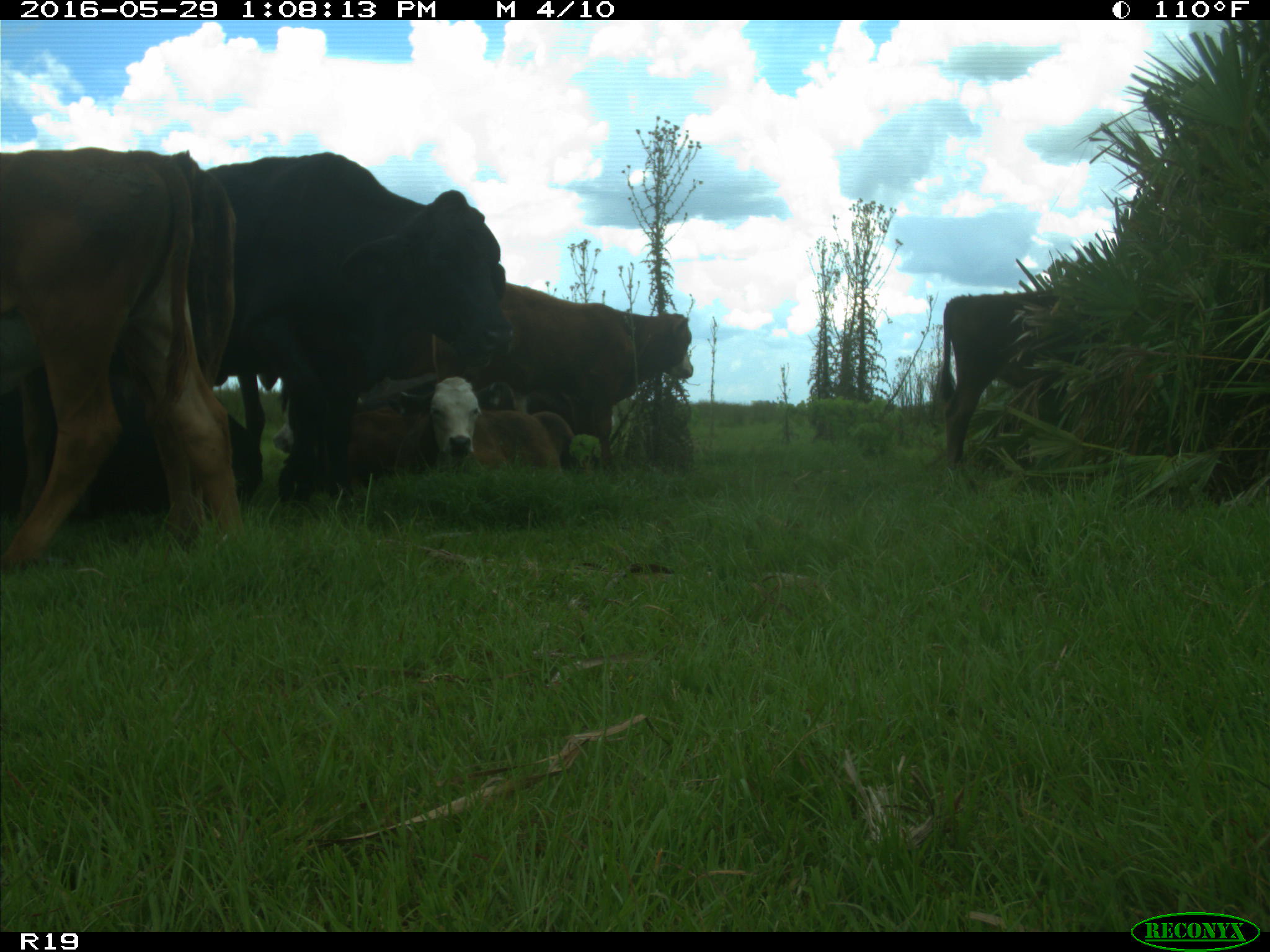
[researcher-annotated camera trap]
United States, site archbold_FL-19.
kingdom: Animalia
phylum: Chordata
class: Mammalia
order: Artiodactyla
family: Bovidae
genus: Bos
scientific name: Bos taurus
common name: domestic cow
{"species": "Bos taurus (domestic cow)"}